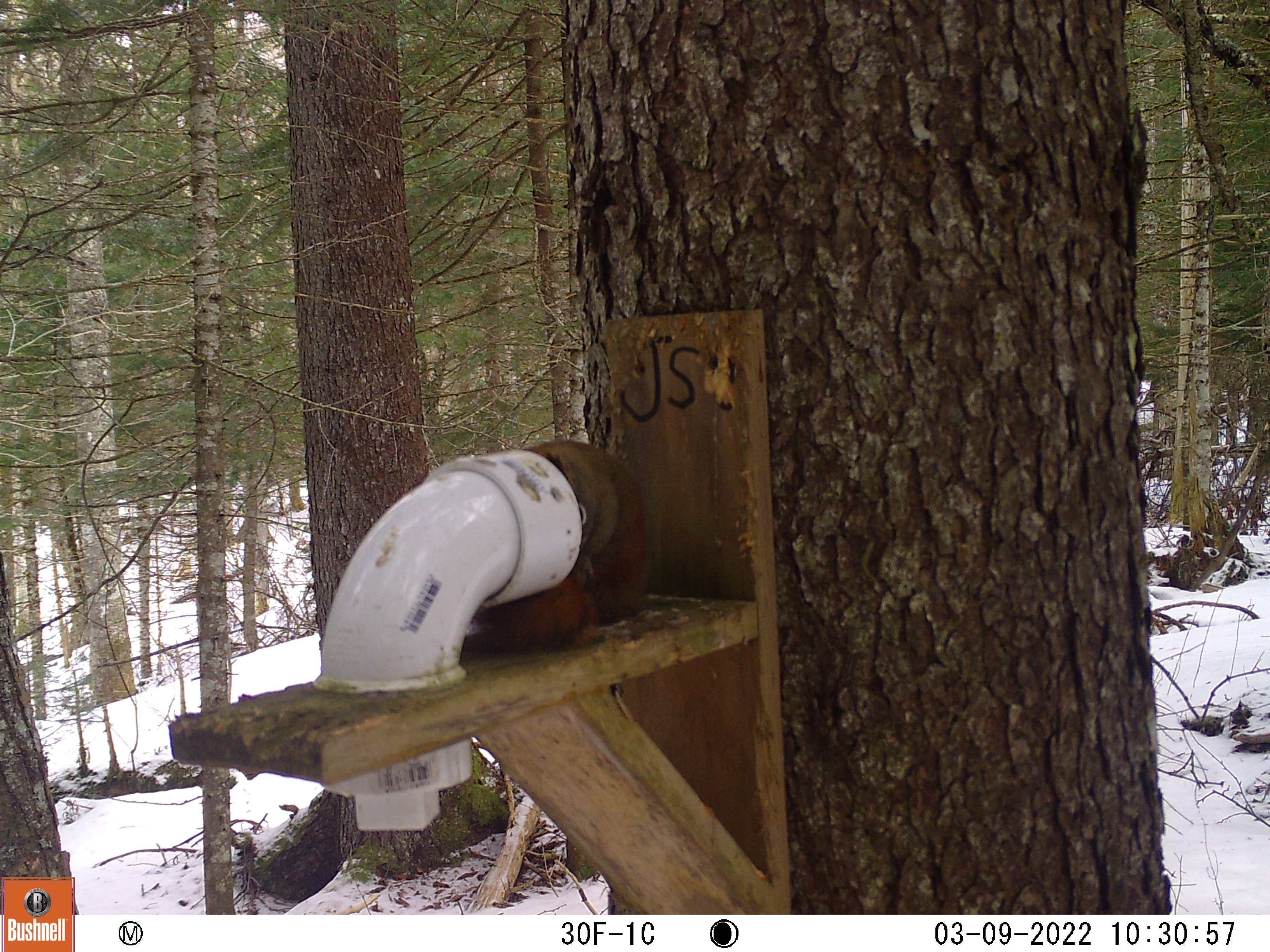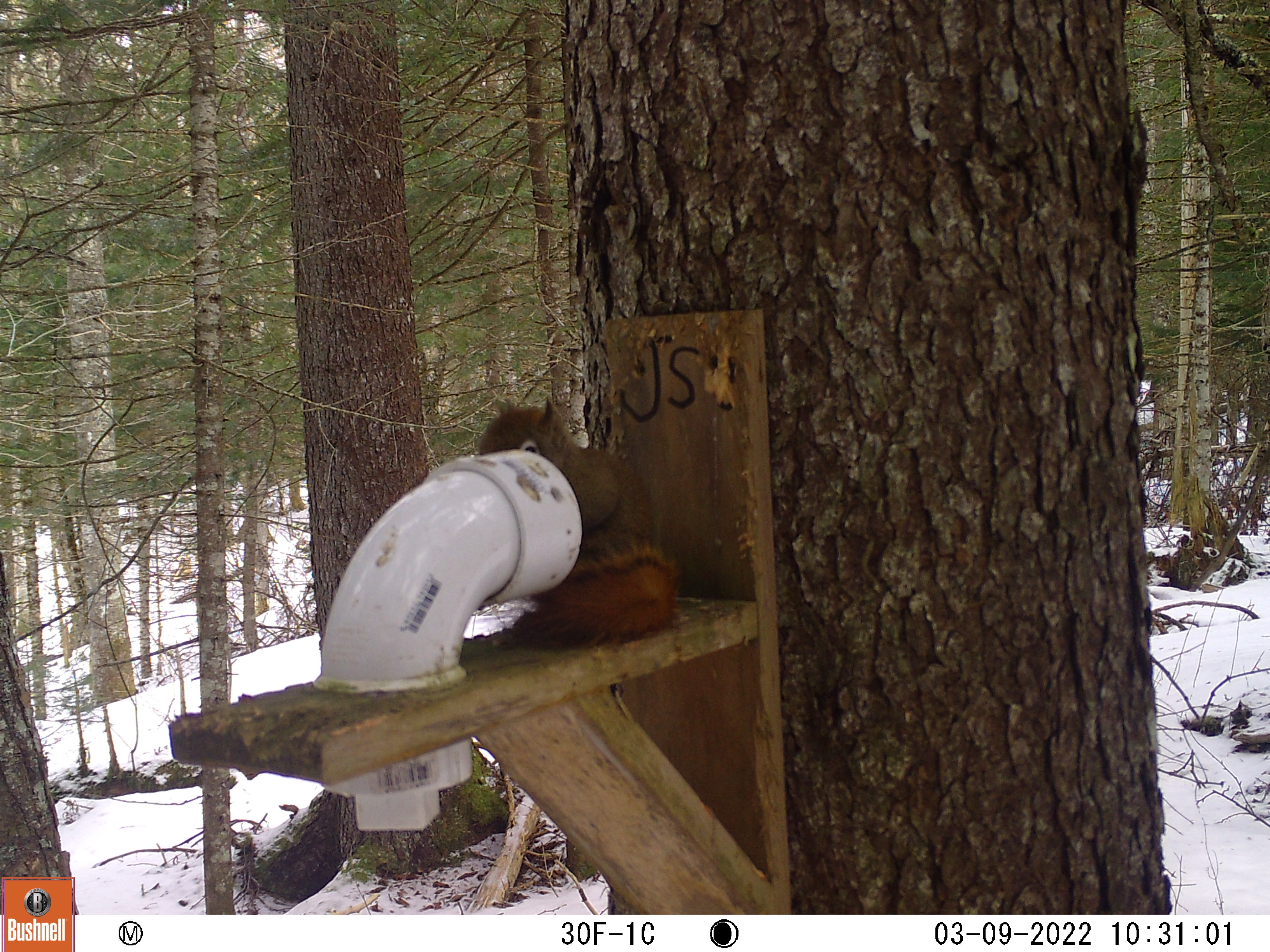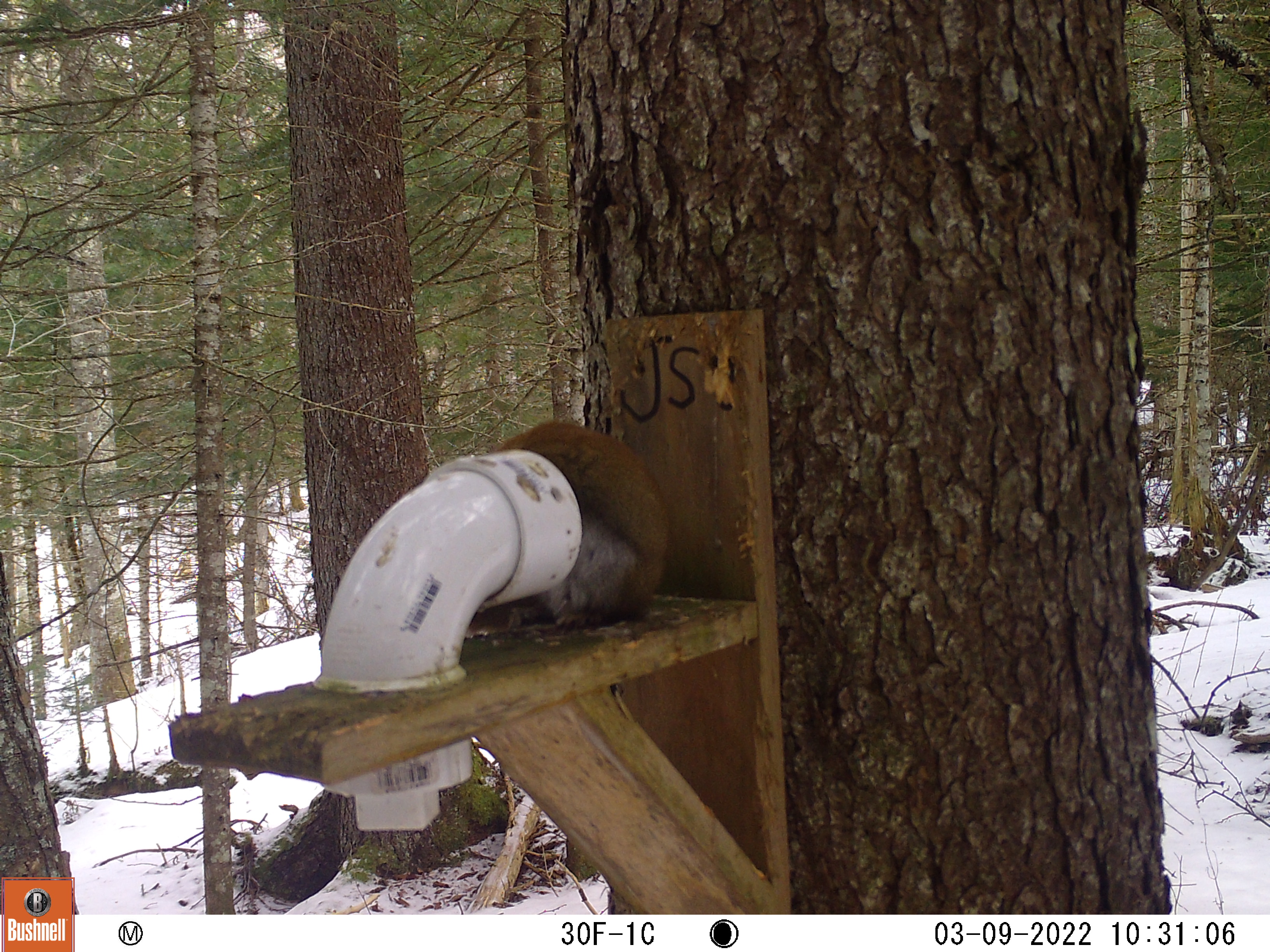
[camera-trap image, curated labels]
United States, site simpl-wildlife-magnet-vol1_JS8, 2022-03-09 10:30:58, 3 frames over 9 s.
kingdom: Animalia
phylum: Chordata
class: Mammalia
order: Rodentia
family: Sciuridae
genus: Tamiasciurus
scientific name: Tamiasciurus hudsonicus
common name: red squirrel